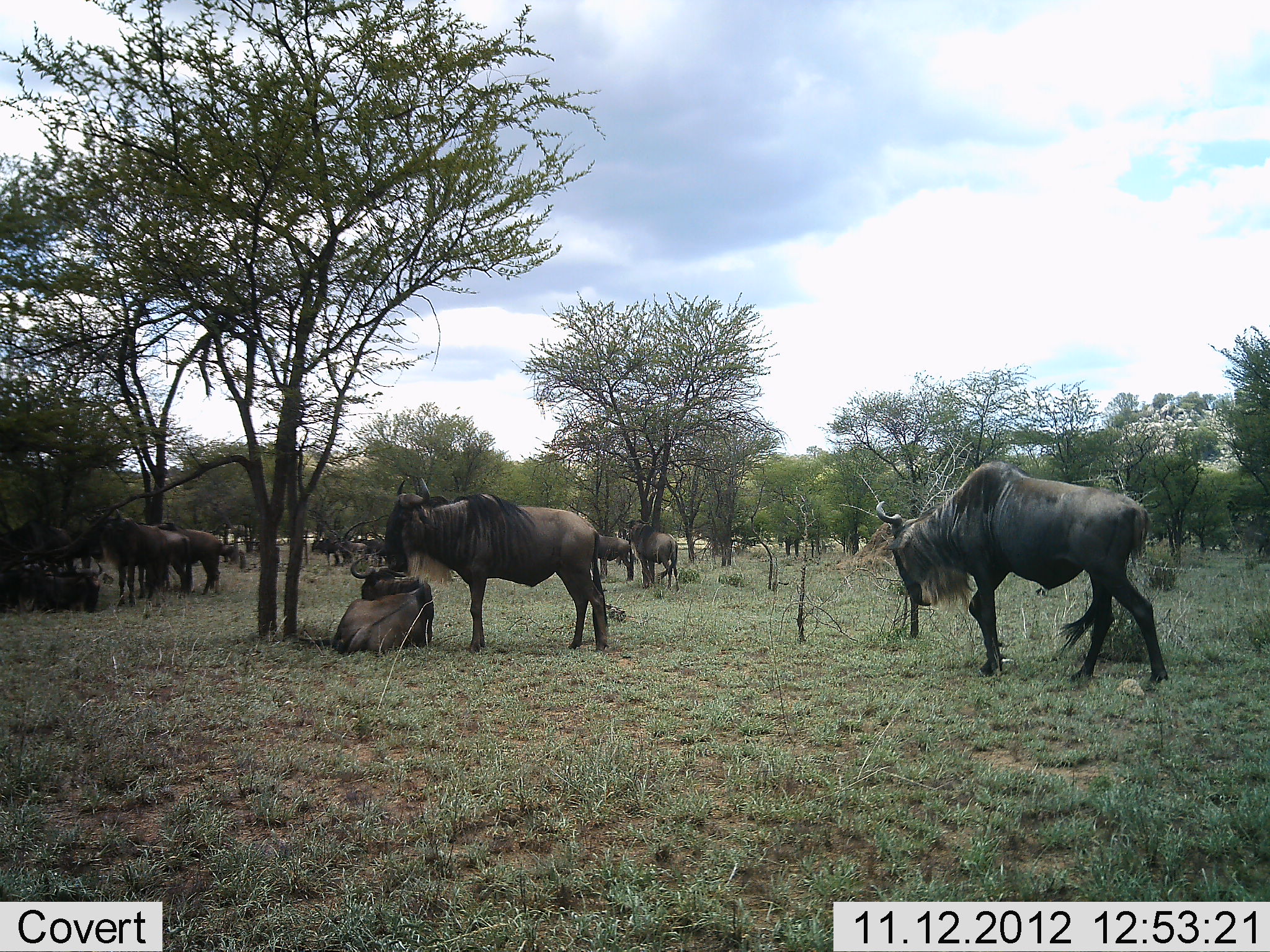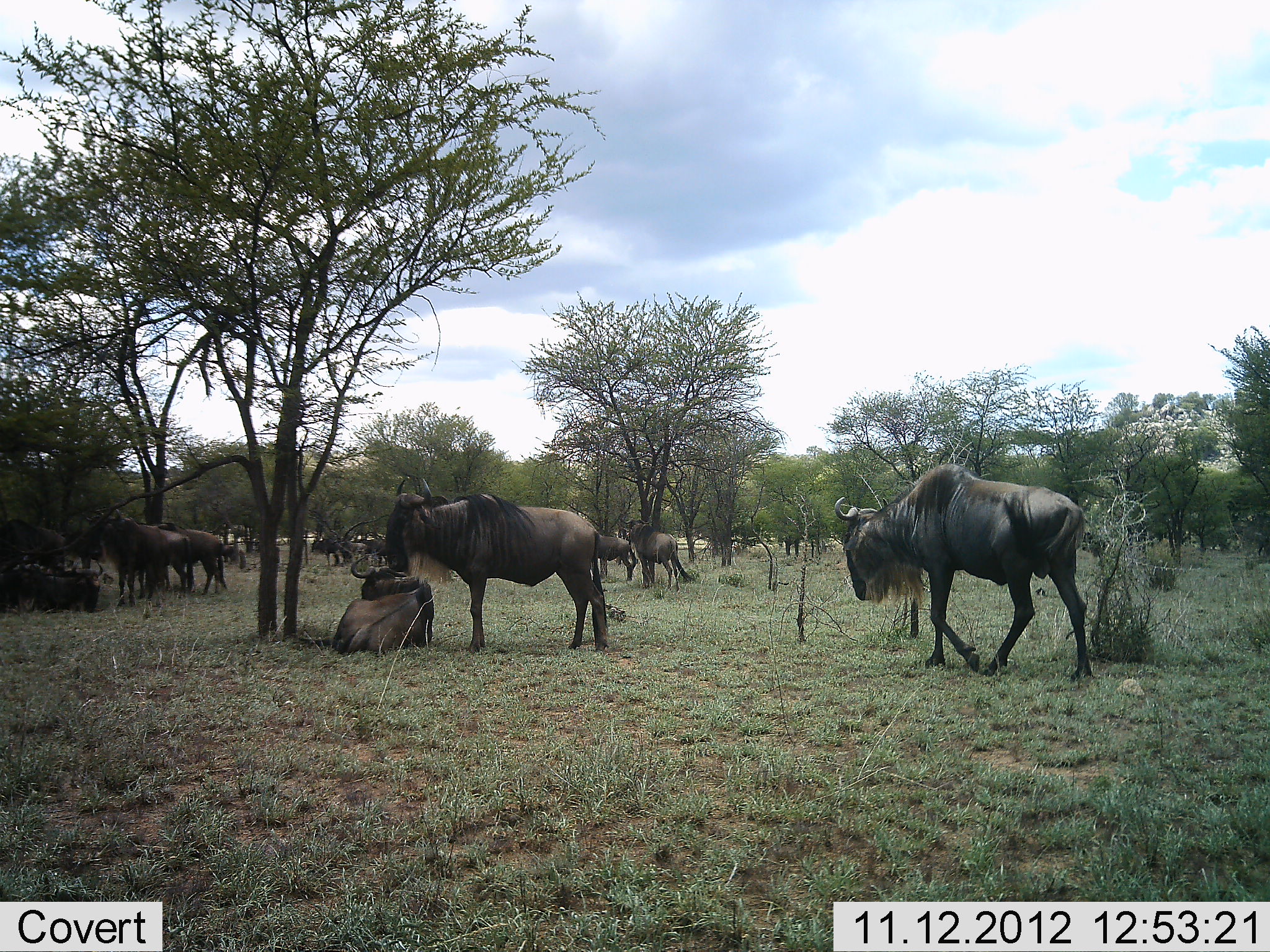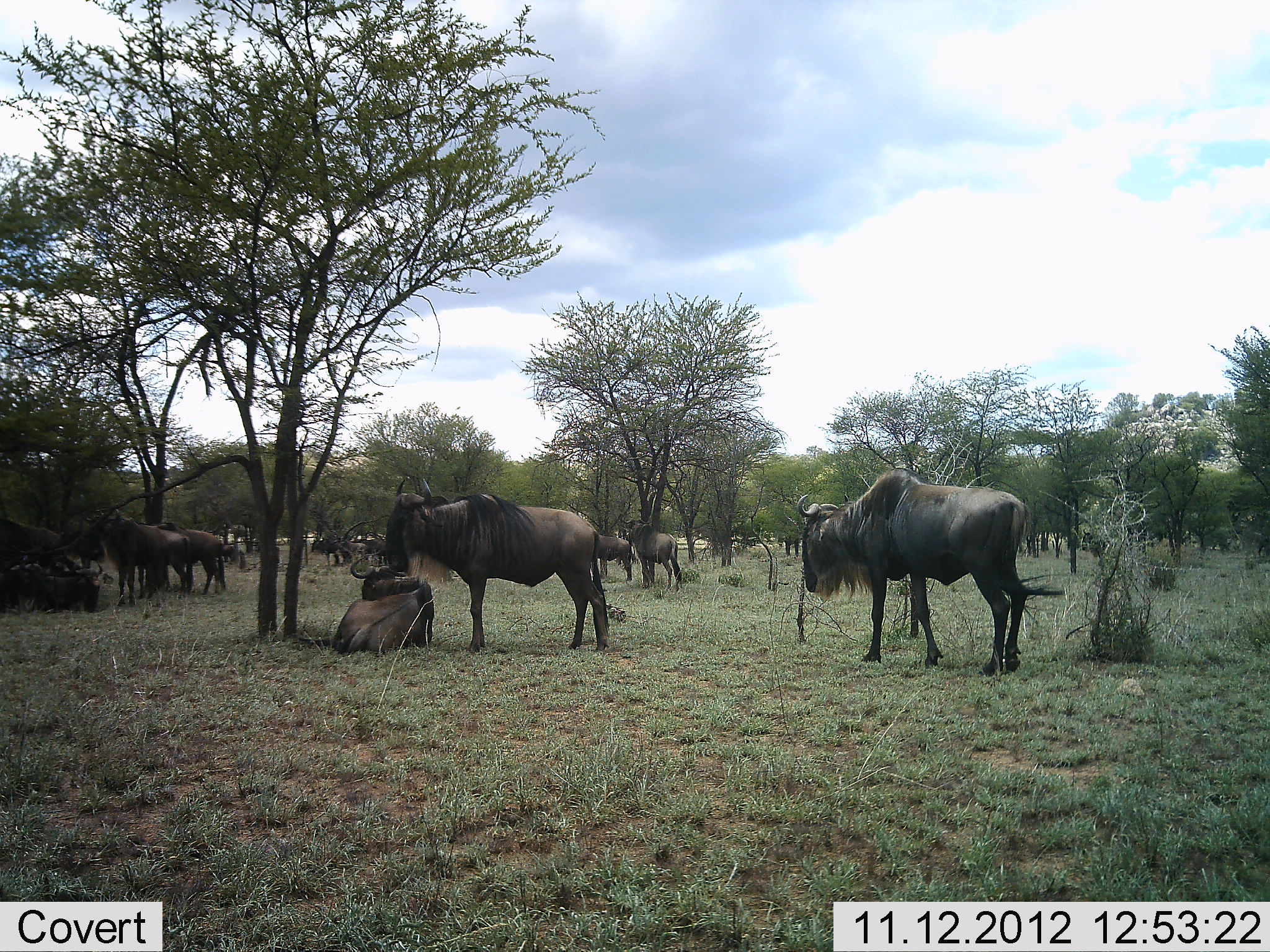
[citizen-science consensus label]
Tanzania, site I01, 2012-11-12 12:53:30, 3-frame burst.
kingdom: Animalia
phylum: Chordata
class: Mammalia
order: Artiodactyla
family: Bovidae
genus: Connochaetes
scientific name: Connochaetes taurinus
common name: blue wildebeest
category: wildebeest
Wildebeest (blue wildebeest) (Connochaetes taurinus), count 11-50. Behavior (volunteer vote fractions): standing 80%, resting 90%, moving 90%, interacting 10%. Young present (vote fraction): 0%. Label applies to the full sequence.